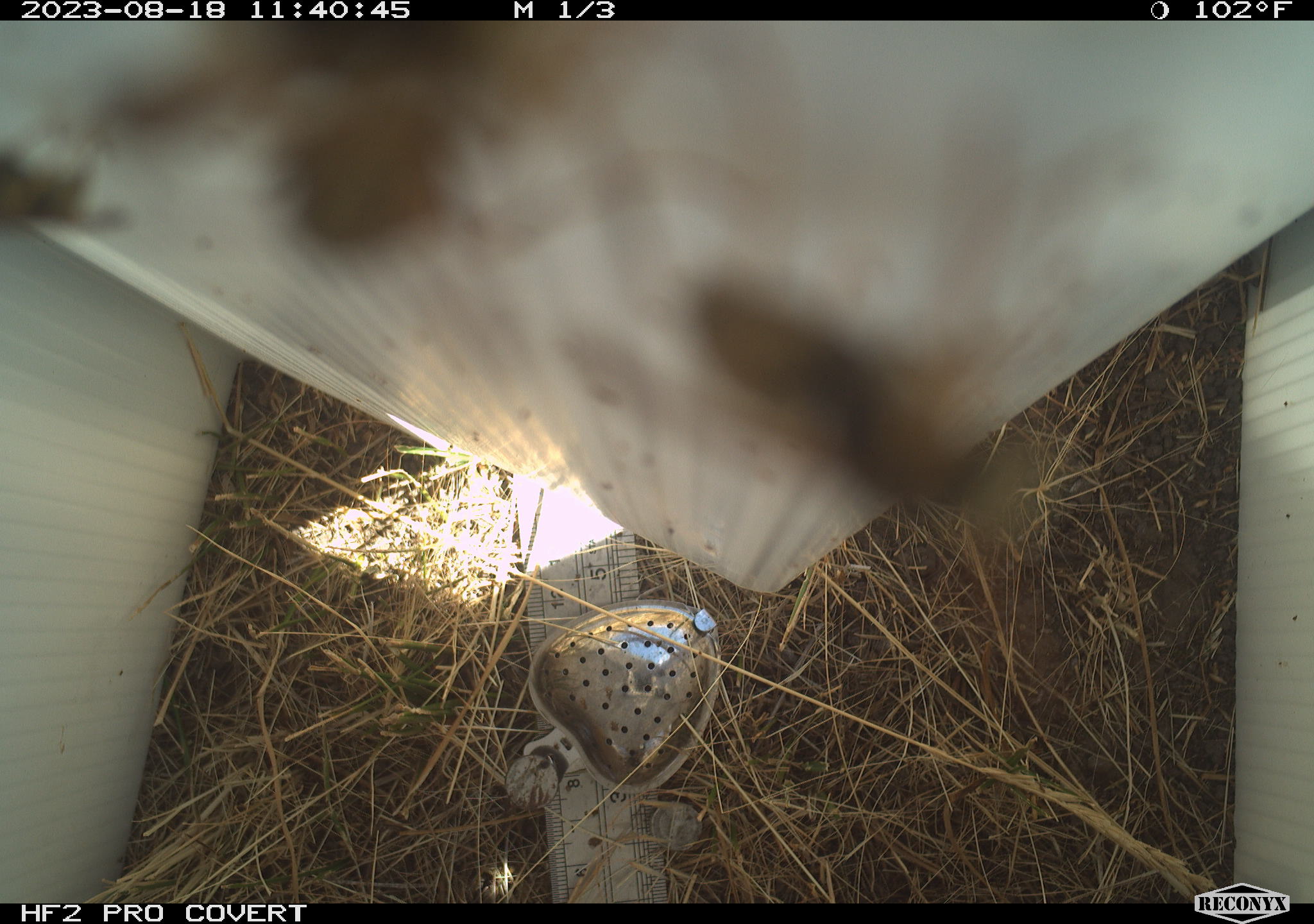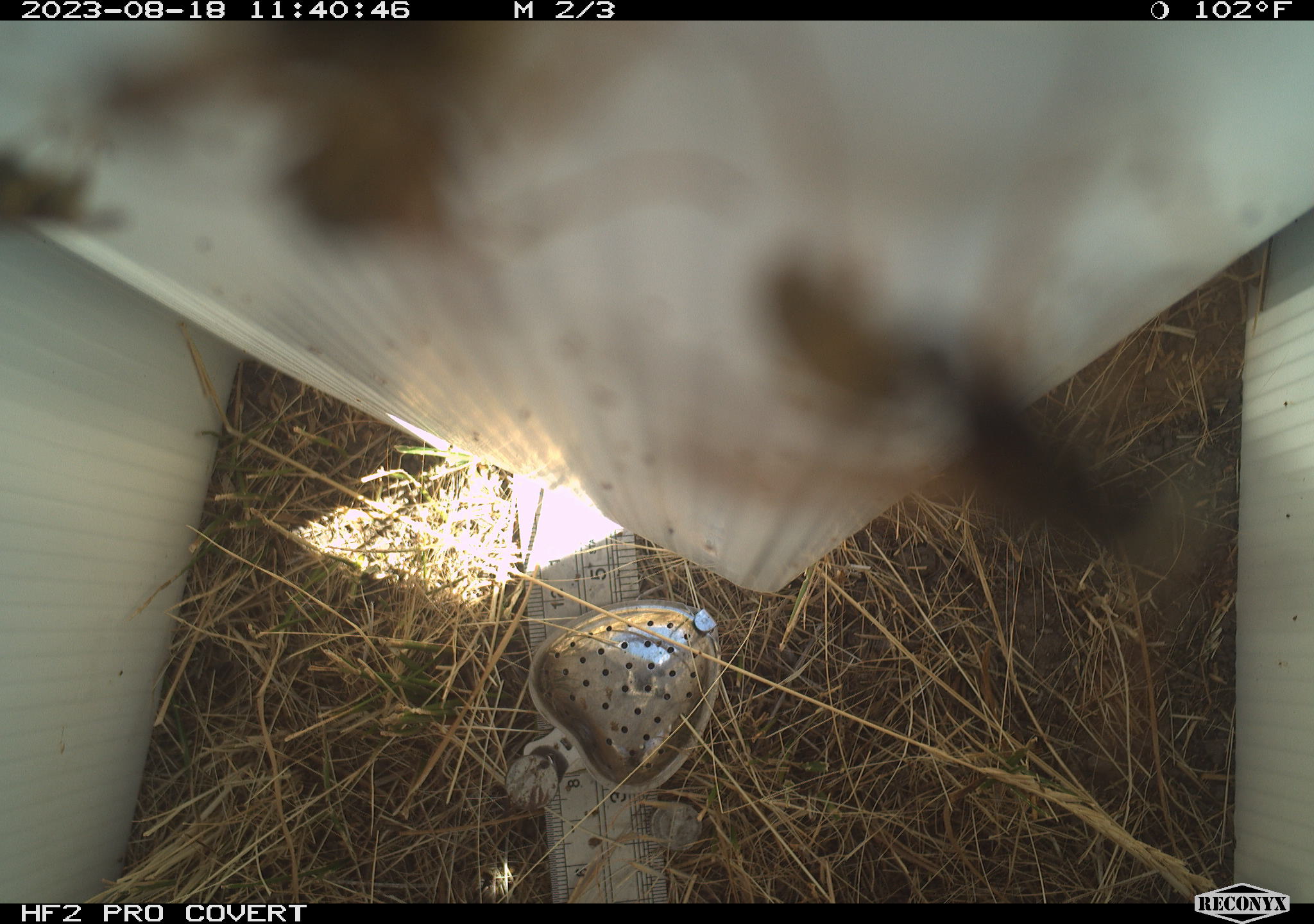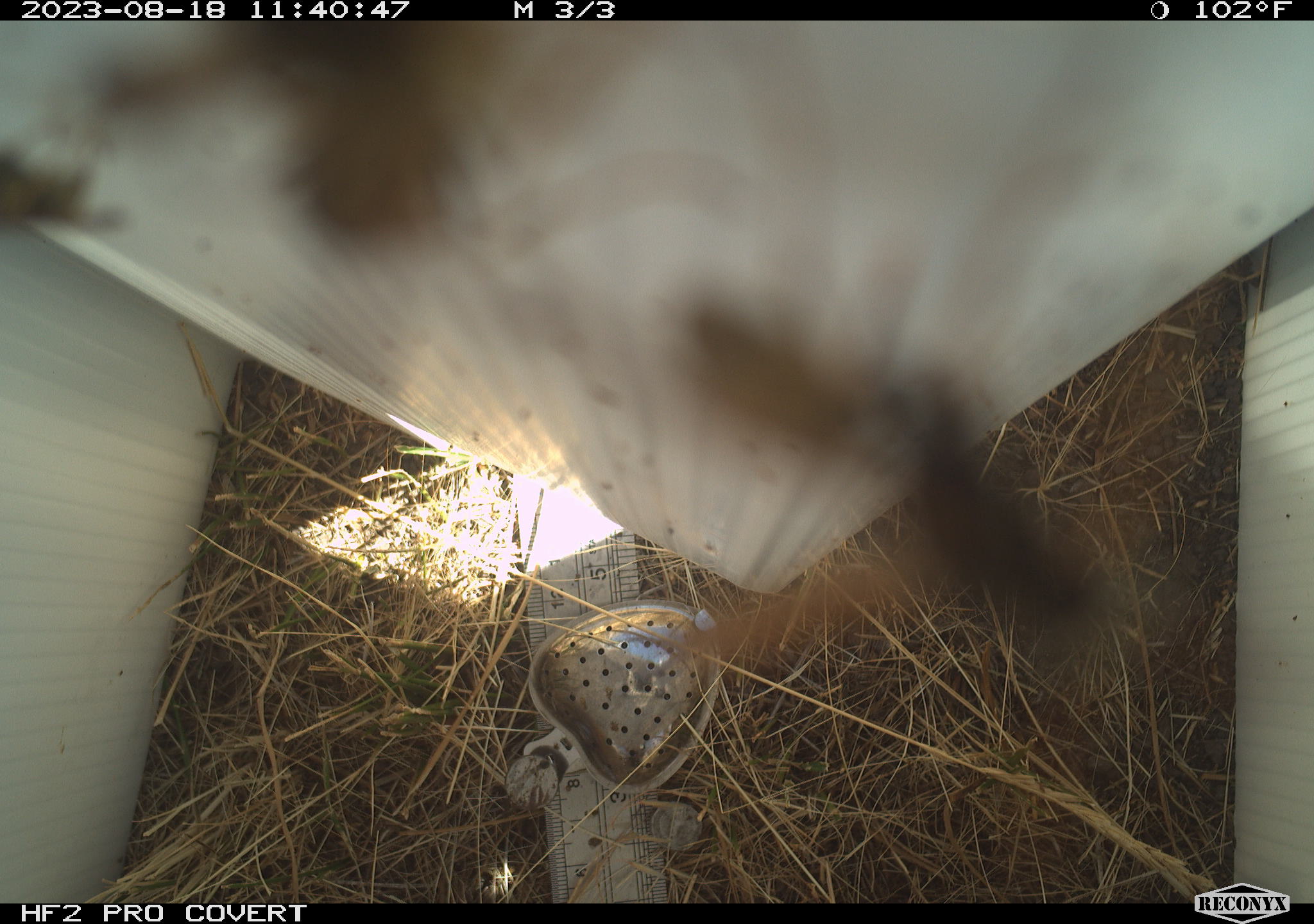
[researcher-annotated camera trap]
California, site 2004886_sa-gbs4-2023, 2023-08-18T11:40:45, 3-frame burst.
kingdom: Animalia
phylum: Arthropoda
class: Insecta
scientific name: Insecta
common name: insect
Insect (Insecta).